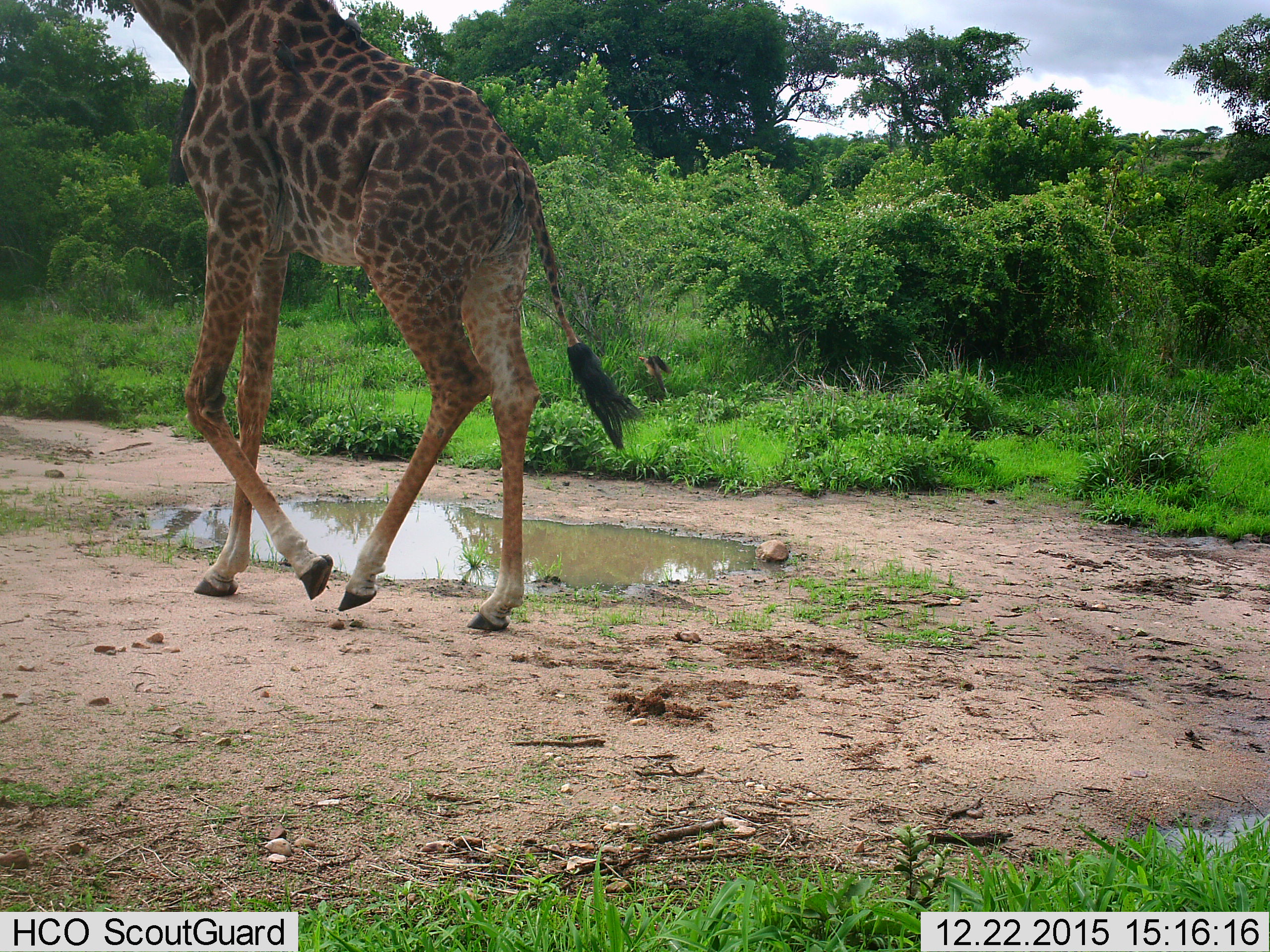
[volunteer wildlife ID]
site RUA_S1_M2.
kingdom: Animalia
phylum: Chordata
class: Mammalia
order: Artiodactyla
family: Giraffidae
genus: Giraffa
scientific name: Giraffa camelopardalis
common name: giraffe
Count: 1.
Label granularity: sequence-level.